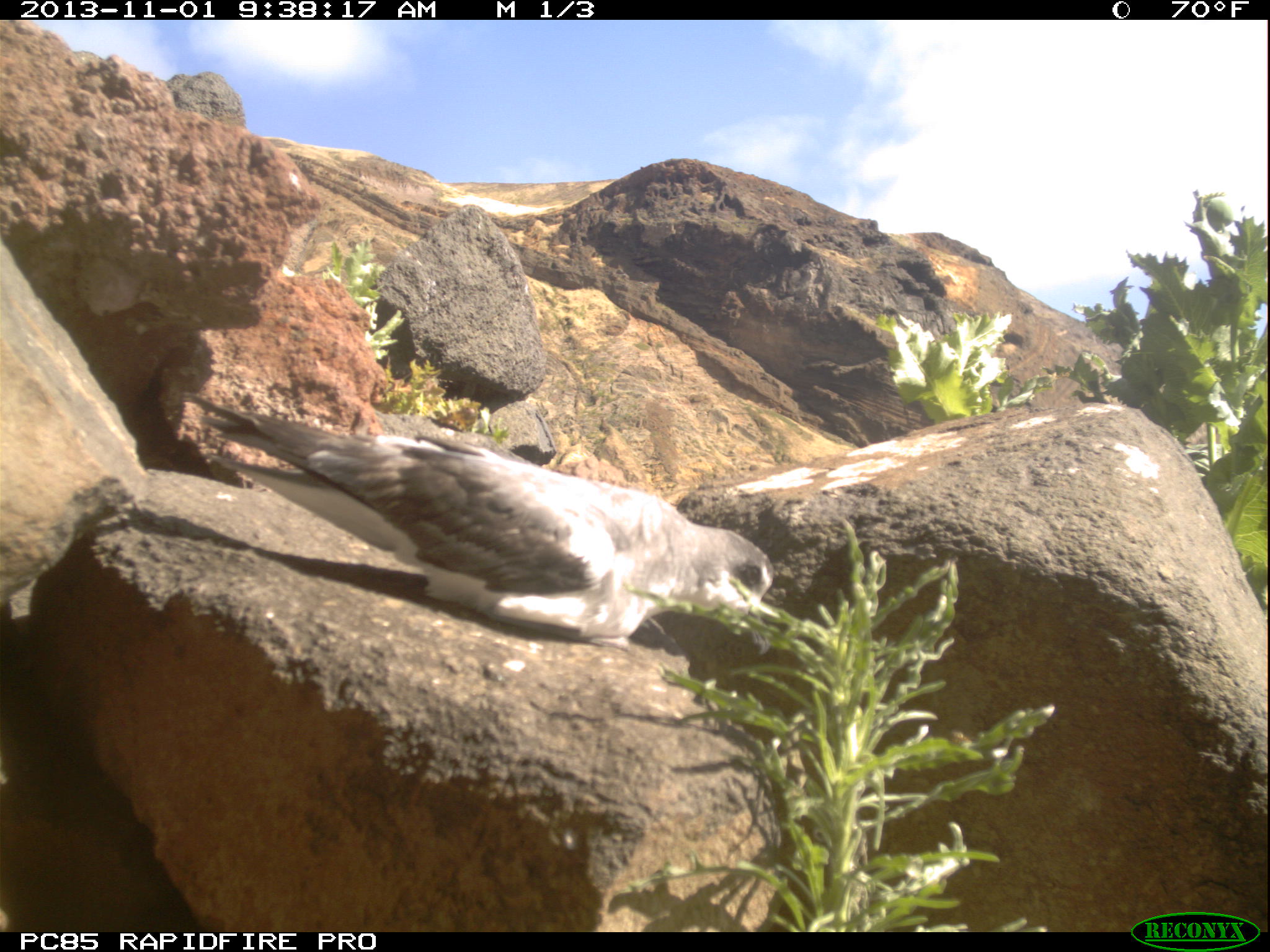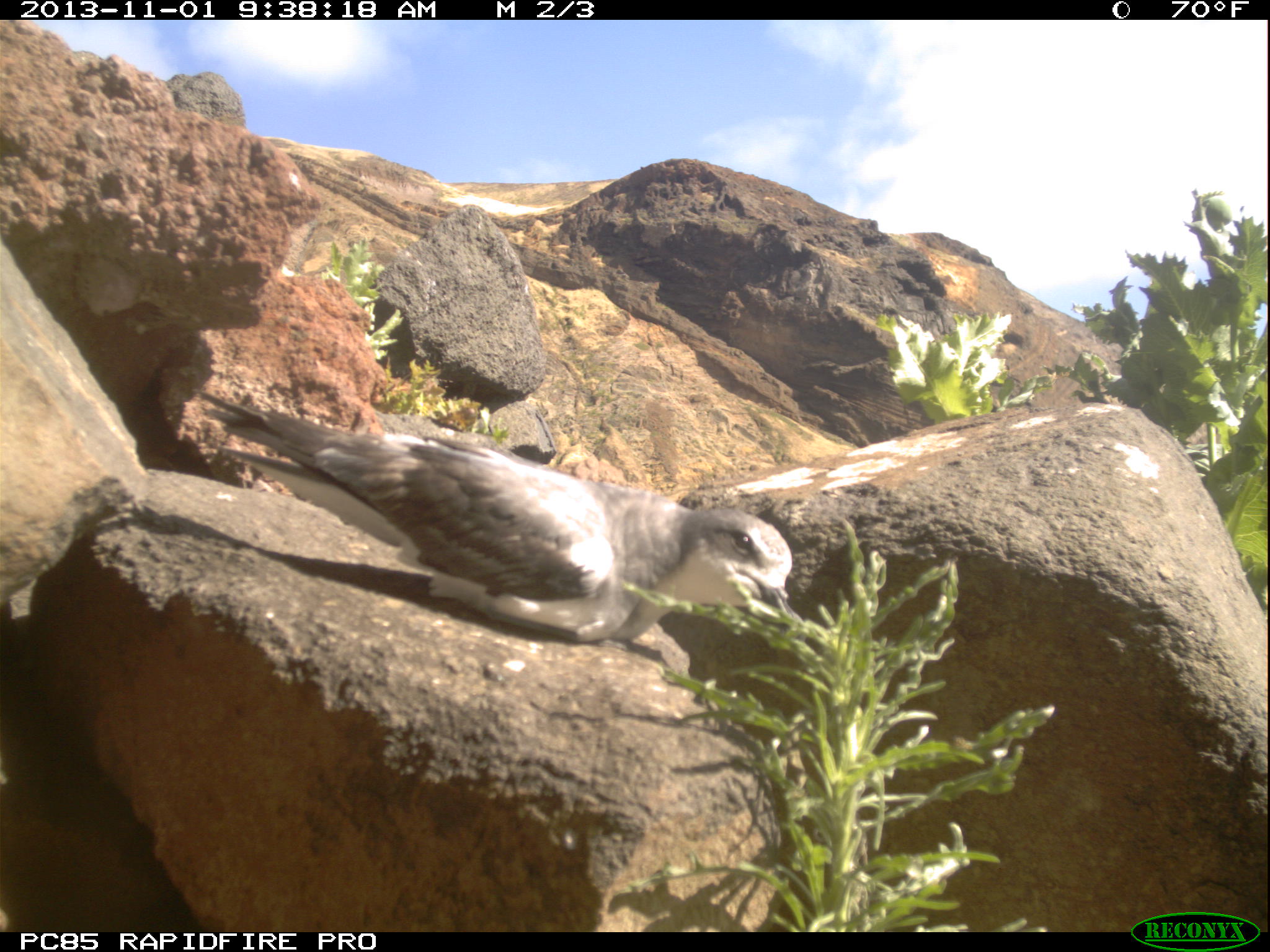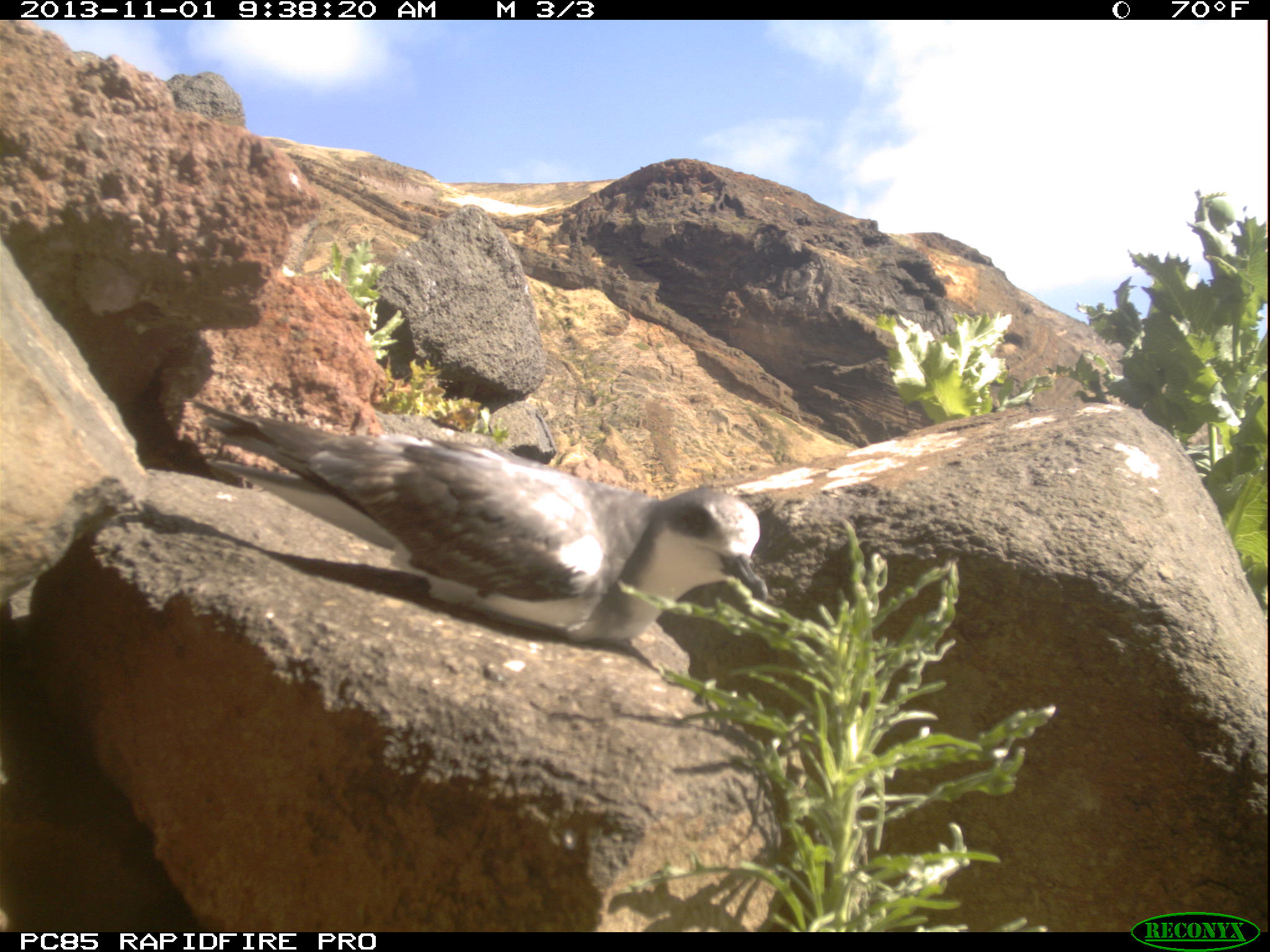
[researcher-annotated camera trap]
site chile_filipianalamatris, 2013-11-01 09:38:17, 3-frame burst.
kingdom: Animalia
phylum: Chordata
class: Aves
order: Procellariiformes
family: Procellariidae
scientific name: Procellariidae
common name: petrel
Petrel (Procellariidae).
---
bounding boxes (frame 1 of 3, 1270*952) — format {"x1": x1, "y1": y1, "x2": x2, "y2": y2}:
petrel: {"x1": 192, "y1": 385, "x2": 786, "y2": 656}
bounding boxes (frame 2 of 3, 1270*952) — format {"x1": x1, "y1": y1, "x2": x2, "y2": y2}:
petrel: {"x1": 204, "y1": 384, "x2": 799, "y2": 665}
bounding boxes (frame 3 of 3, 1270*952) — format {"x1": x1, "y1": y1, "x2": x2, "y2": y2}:
petrel: {"x1": 197, "y1": 394, "x2": 770, "y2": 664}